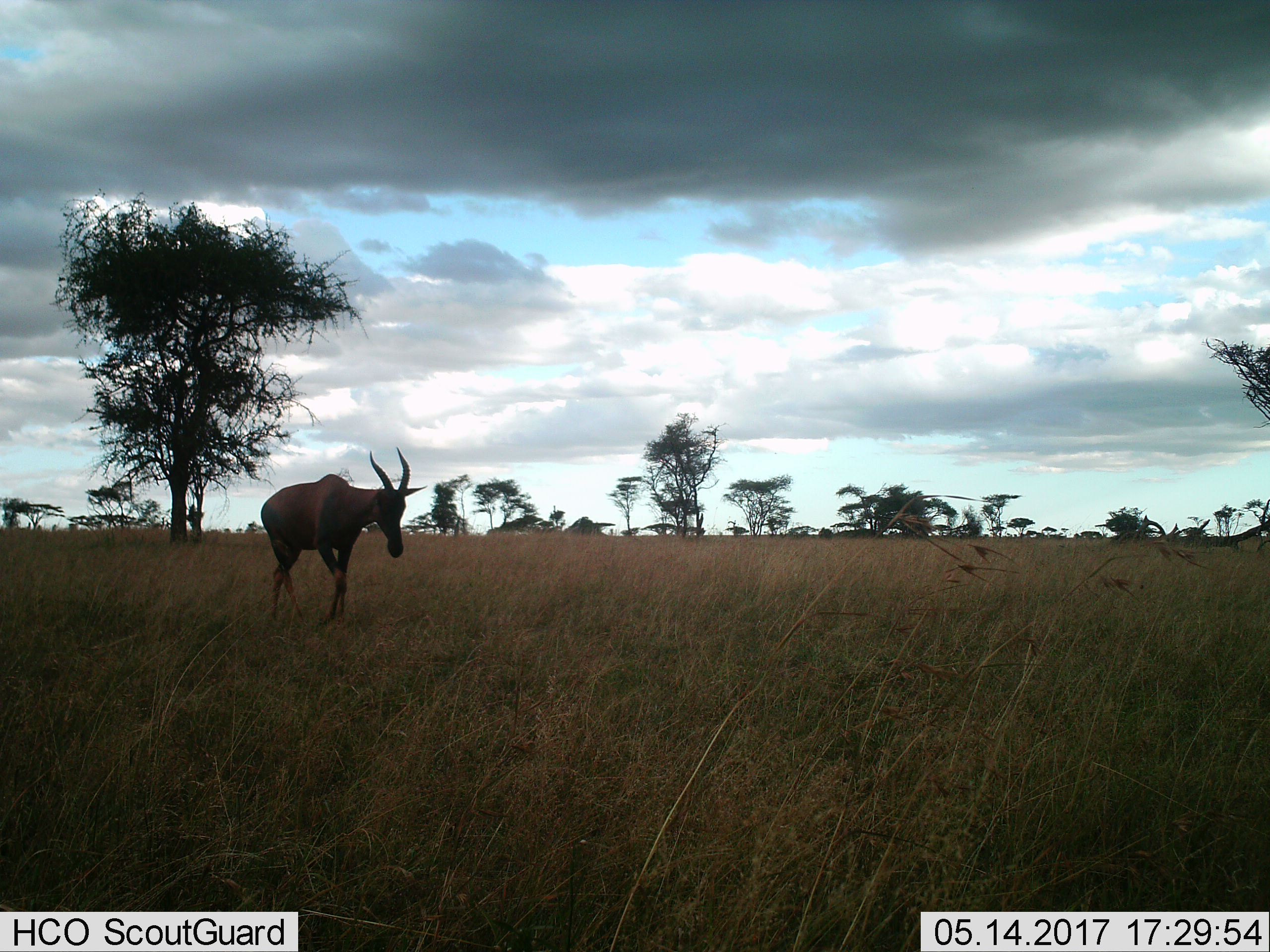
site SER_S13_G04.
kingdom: Animalia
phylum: Chordata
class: Mammalia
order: Artiodactyla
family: Bovidae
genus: Damaliscus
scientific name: Damaliscus lunatus jimela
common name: topi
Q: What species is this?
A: Topi (Damaliscus lunatus jimela).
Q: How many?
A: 1.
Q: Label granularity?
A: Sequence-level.